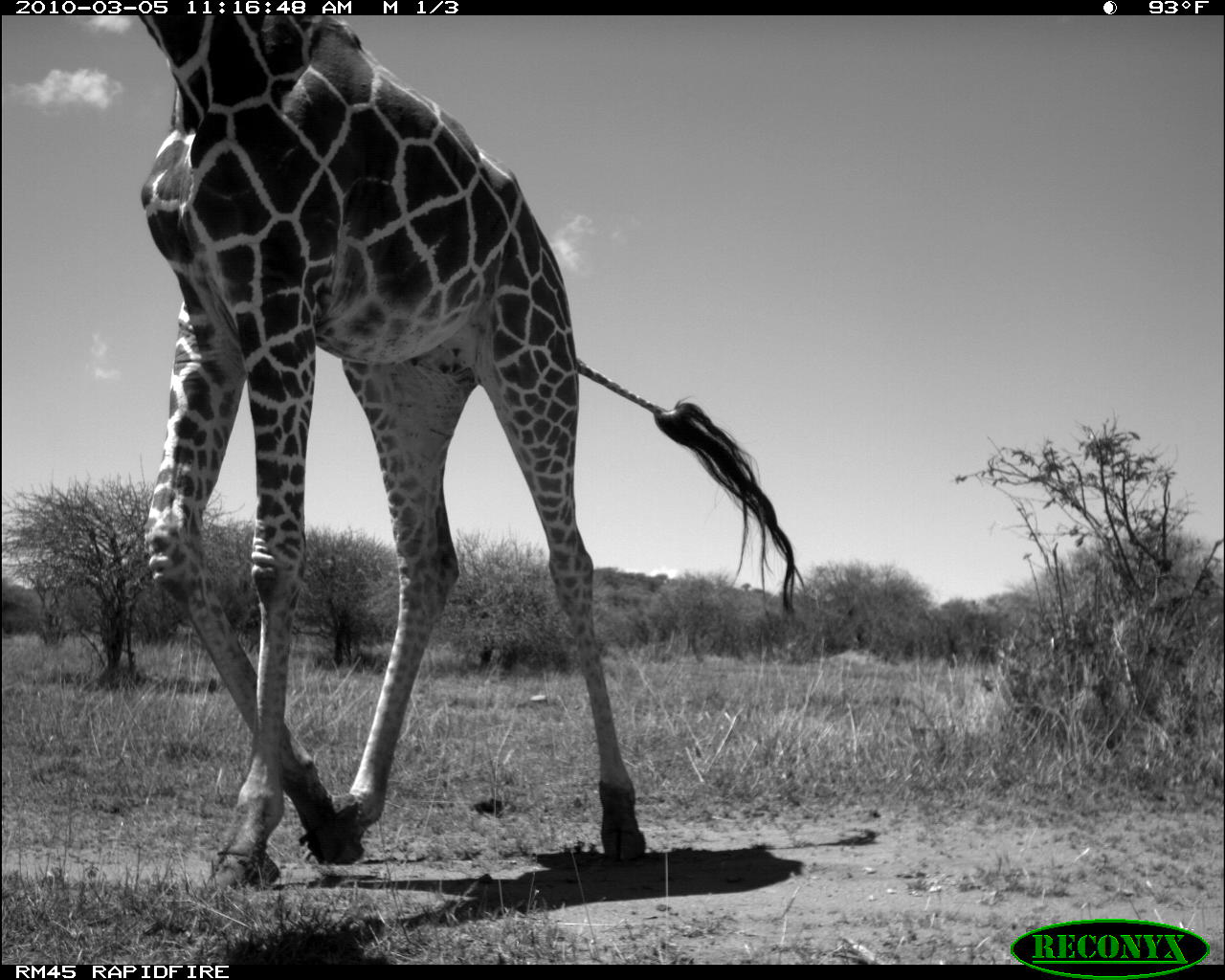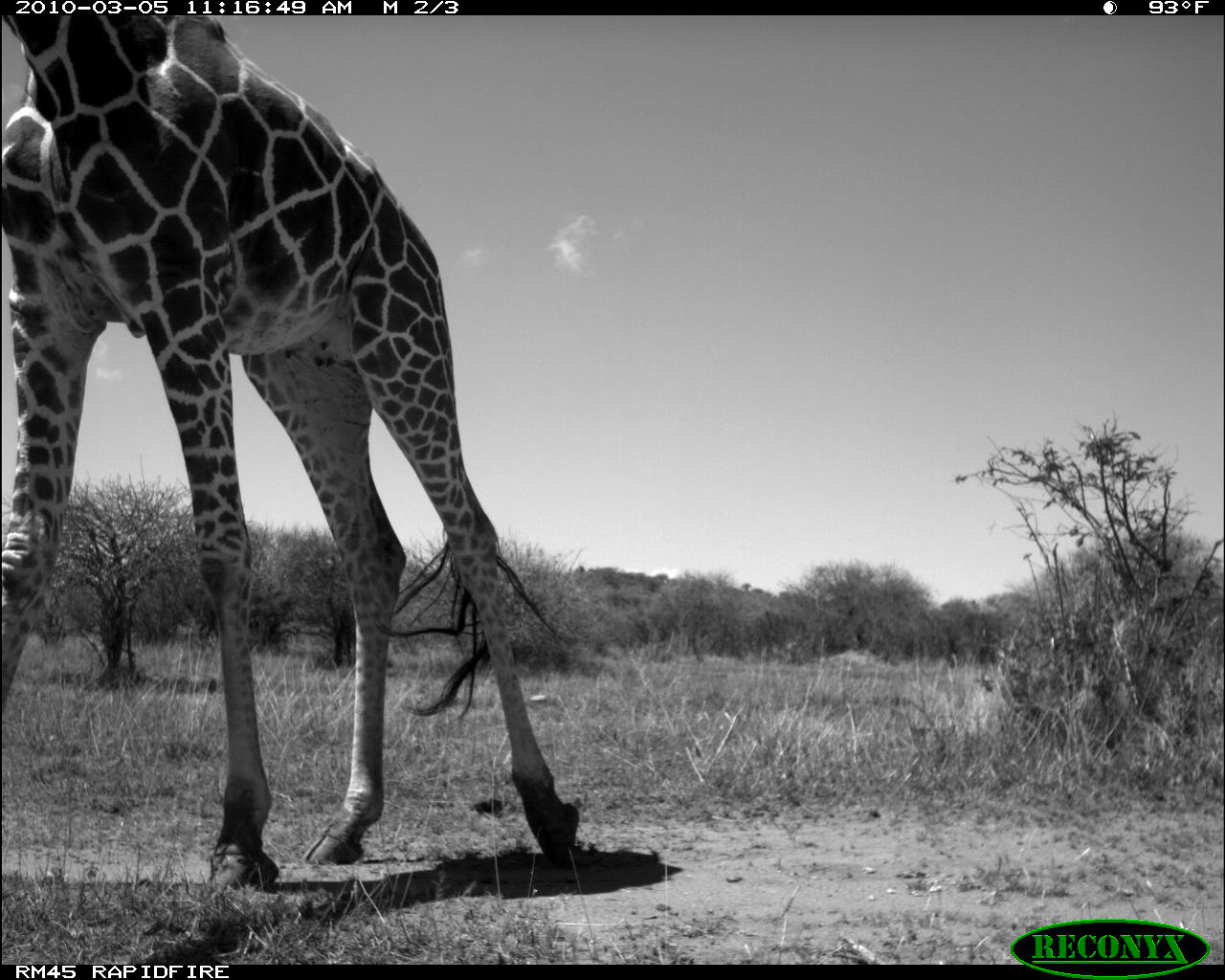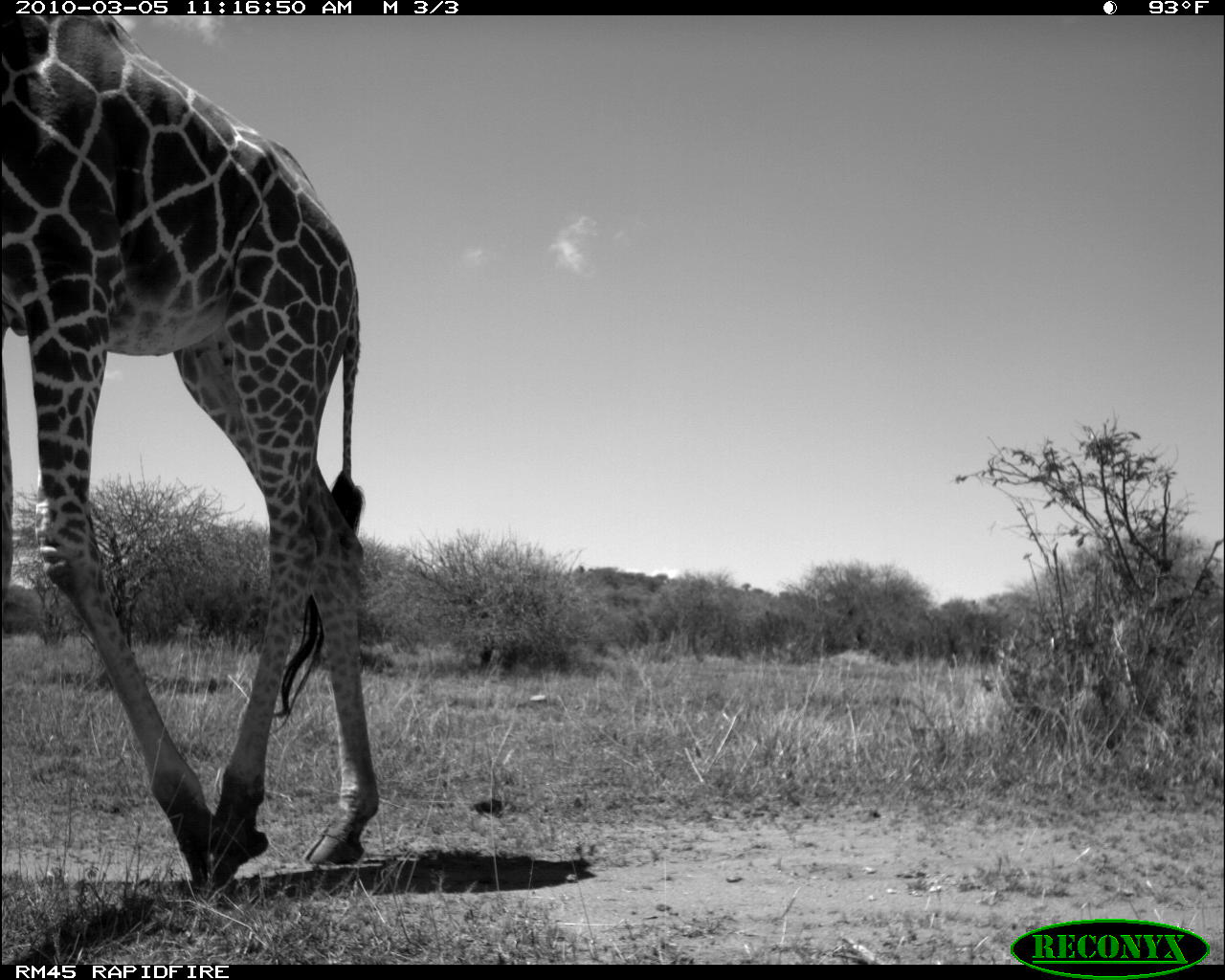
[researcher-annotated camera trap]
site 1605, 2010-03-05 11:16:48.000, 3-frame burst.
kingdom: Animalia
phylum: Chordata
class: Mammalia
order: Artiodactyla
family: Giraffidae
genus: Giraffa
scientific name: Giraffa camelopardalis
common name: giraffe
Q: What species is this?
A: Giraffa camelopardalis (giraffe).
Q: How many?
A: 1.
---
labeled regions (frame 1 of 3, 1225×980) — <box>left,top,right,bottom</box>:
giraffa camelopardalis: <box>35,12,808,892</box>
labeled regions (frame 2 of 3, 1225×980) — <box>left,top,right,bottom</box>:
giraffa camelopardalis: <box>0,14,579,883</box>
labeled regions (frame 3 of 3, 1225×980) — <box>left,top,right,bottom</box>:
giraffa camelopardalis: <box>0,12,376,883</box>